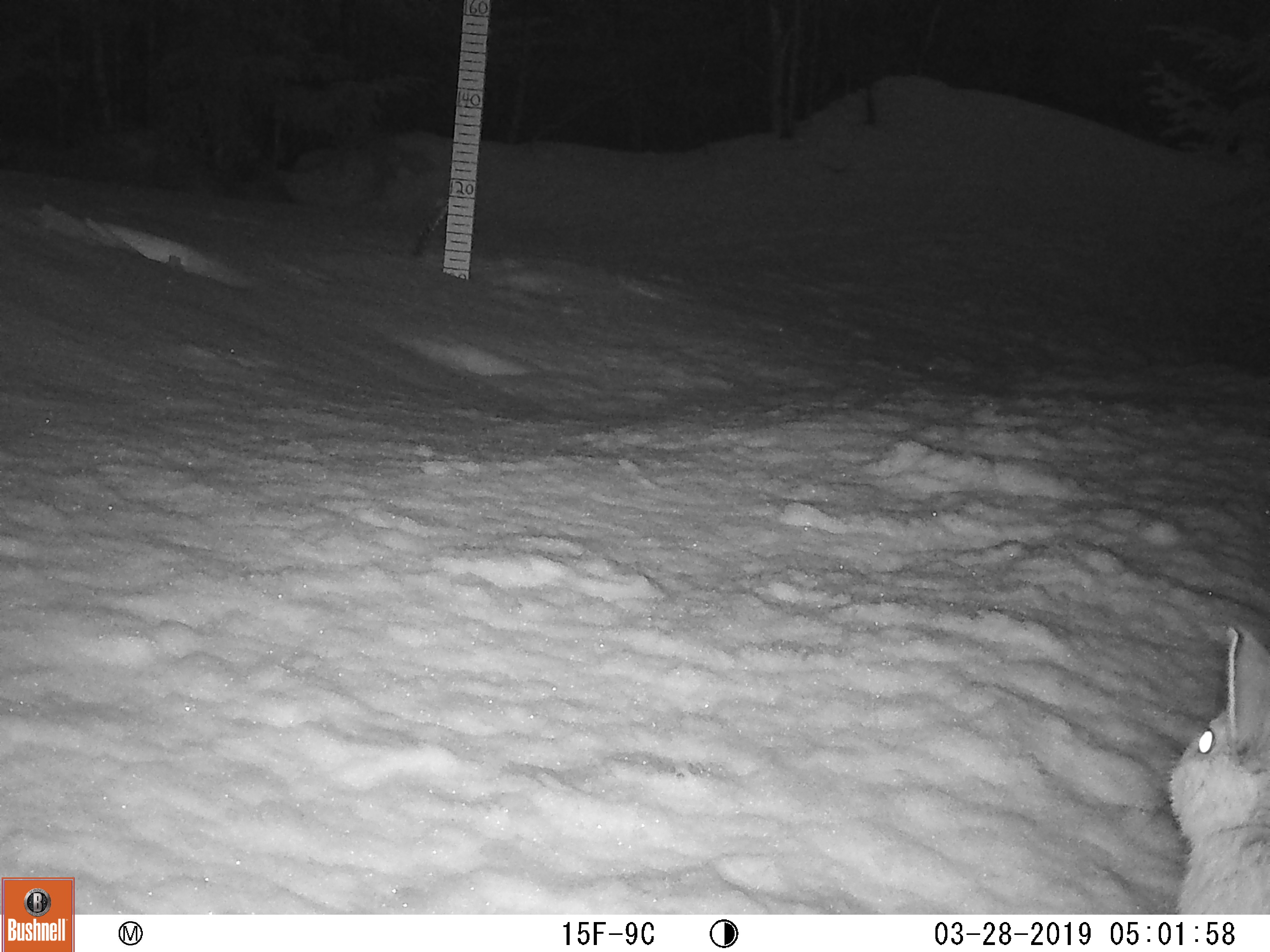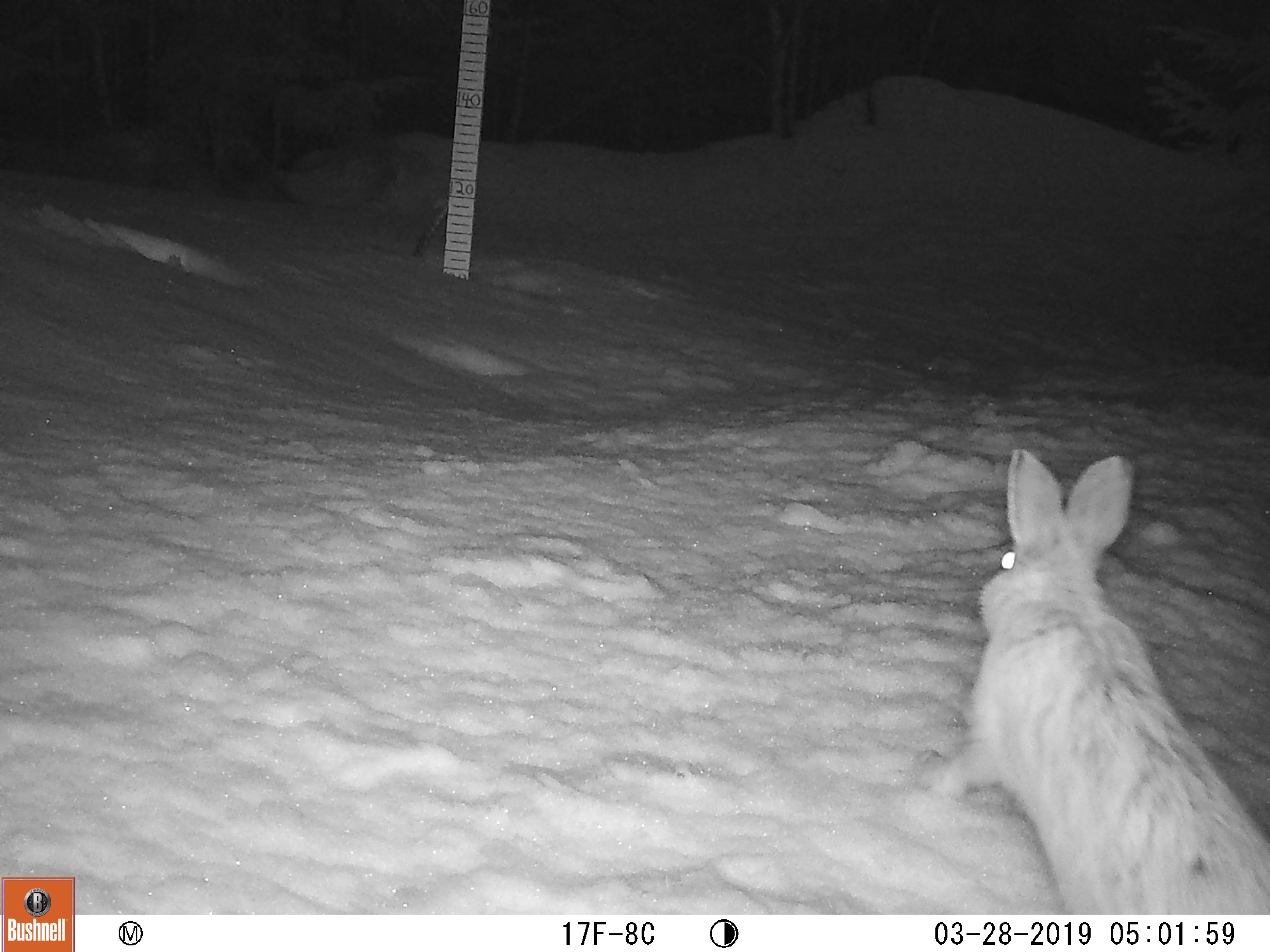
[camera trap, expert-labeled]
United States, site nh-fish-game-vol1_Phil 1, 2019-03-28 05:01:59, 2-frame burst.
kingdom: Animalia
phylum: Chordata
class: Mammalia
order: Lagomorpha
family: Leporidae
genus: Lepus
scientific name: Lepus americanus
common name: snowshoe hare